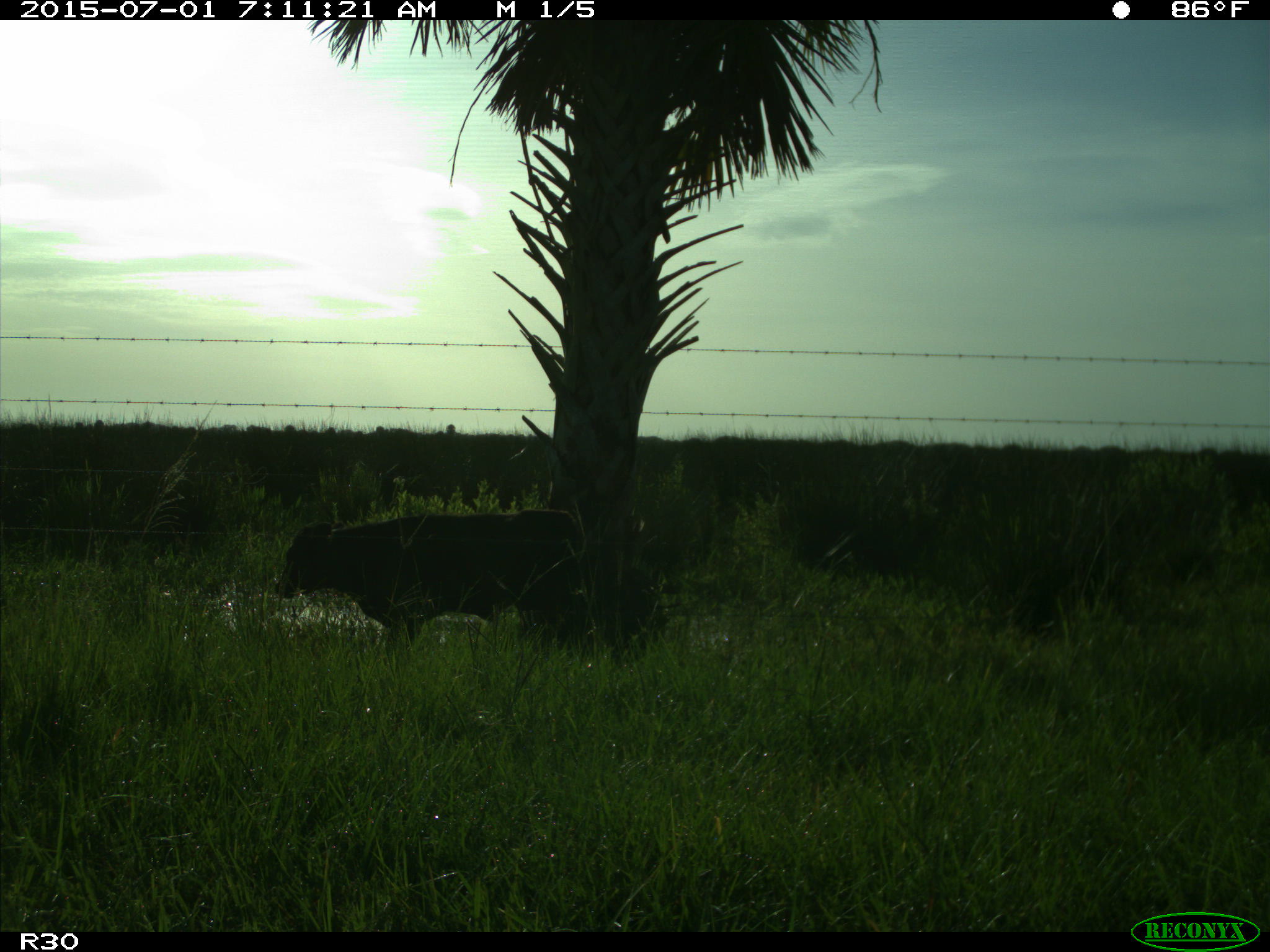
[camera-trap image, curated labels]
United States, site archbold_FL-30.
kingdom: Animalia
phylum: Chordata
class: Mammalia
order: Artiodactyla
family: Bovidae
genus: Bos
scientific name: Bos taurus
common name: domestic cow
Bos taurus (domestic cow).